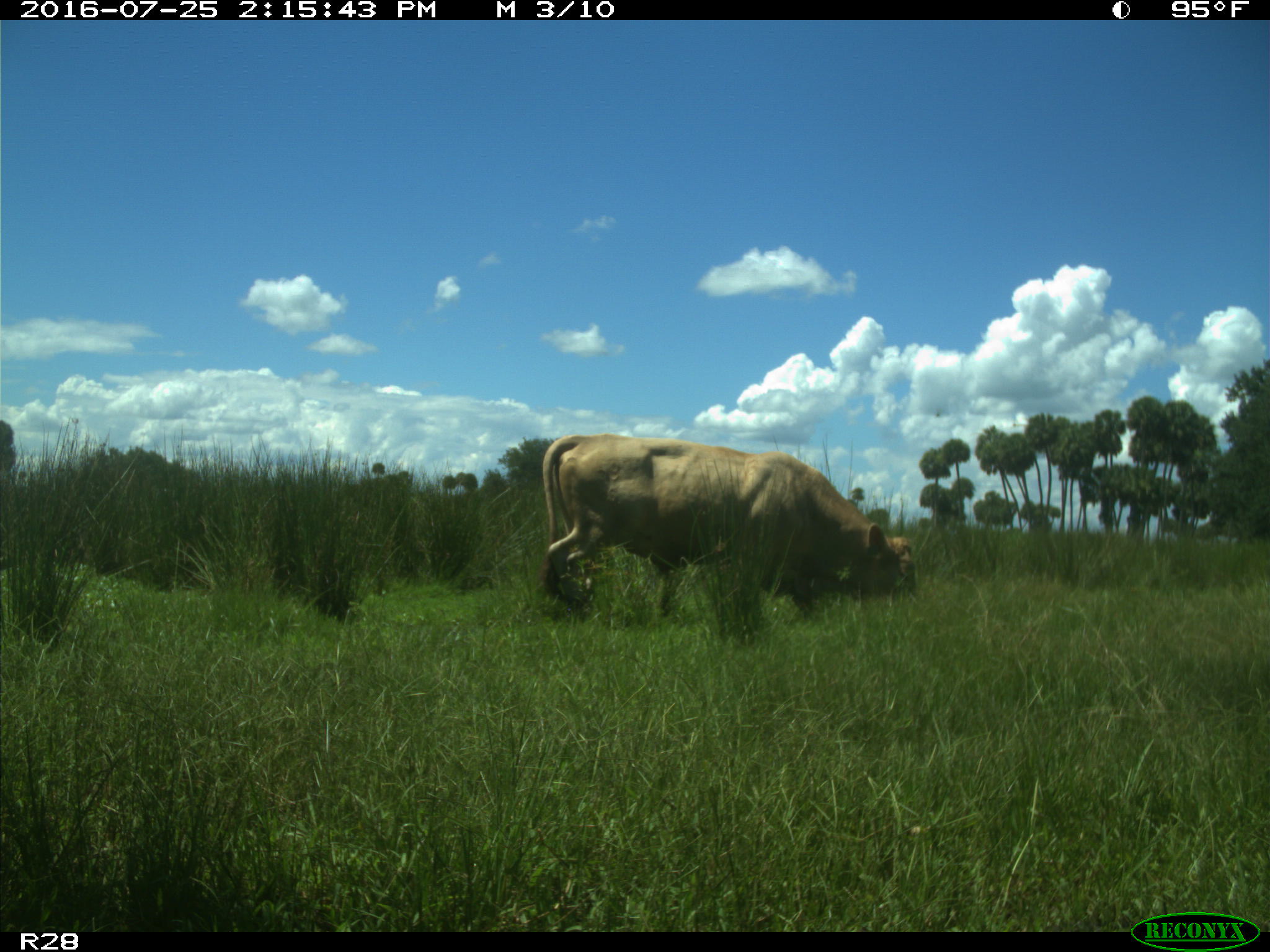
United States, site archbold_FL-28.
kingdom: Animalia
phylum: Chordata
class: Mammalia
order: Artiodactyla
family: Bovidae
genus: Bos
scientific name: Bos taurus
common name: domestic cow